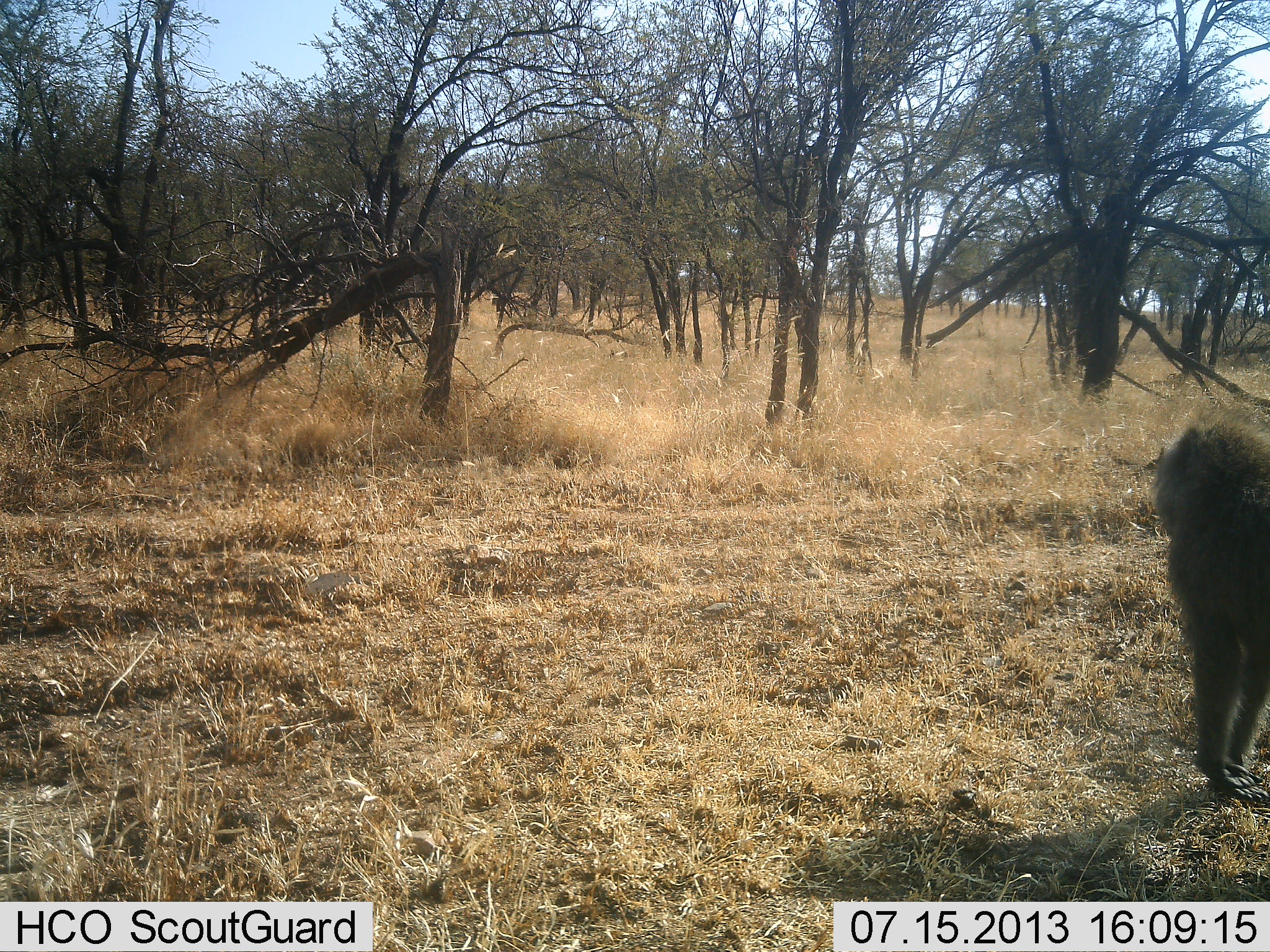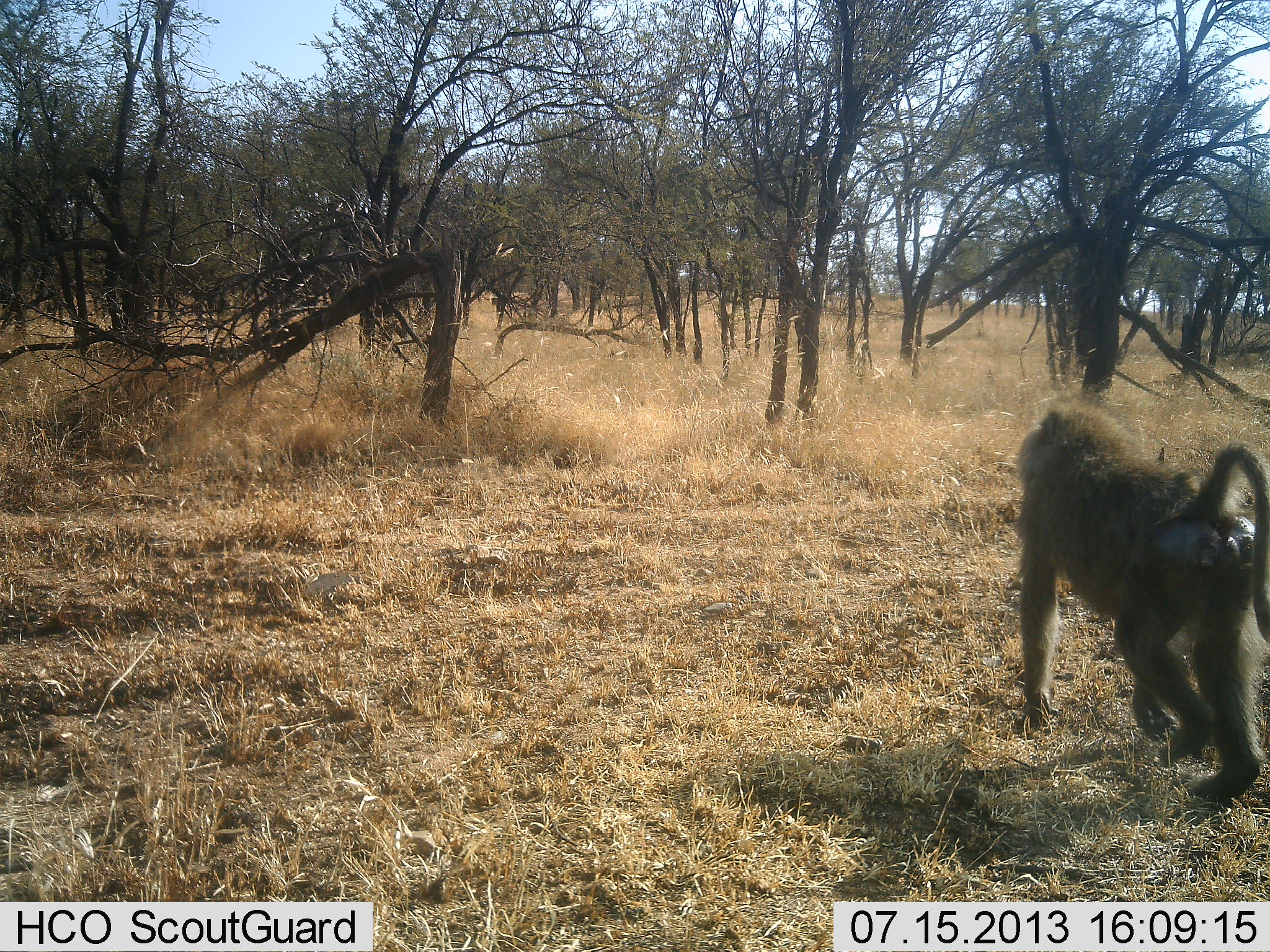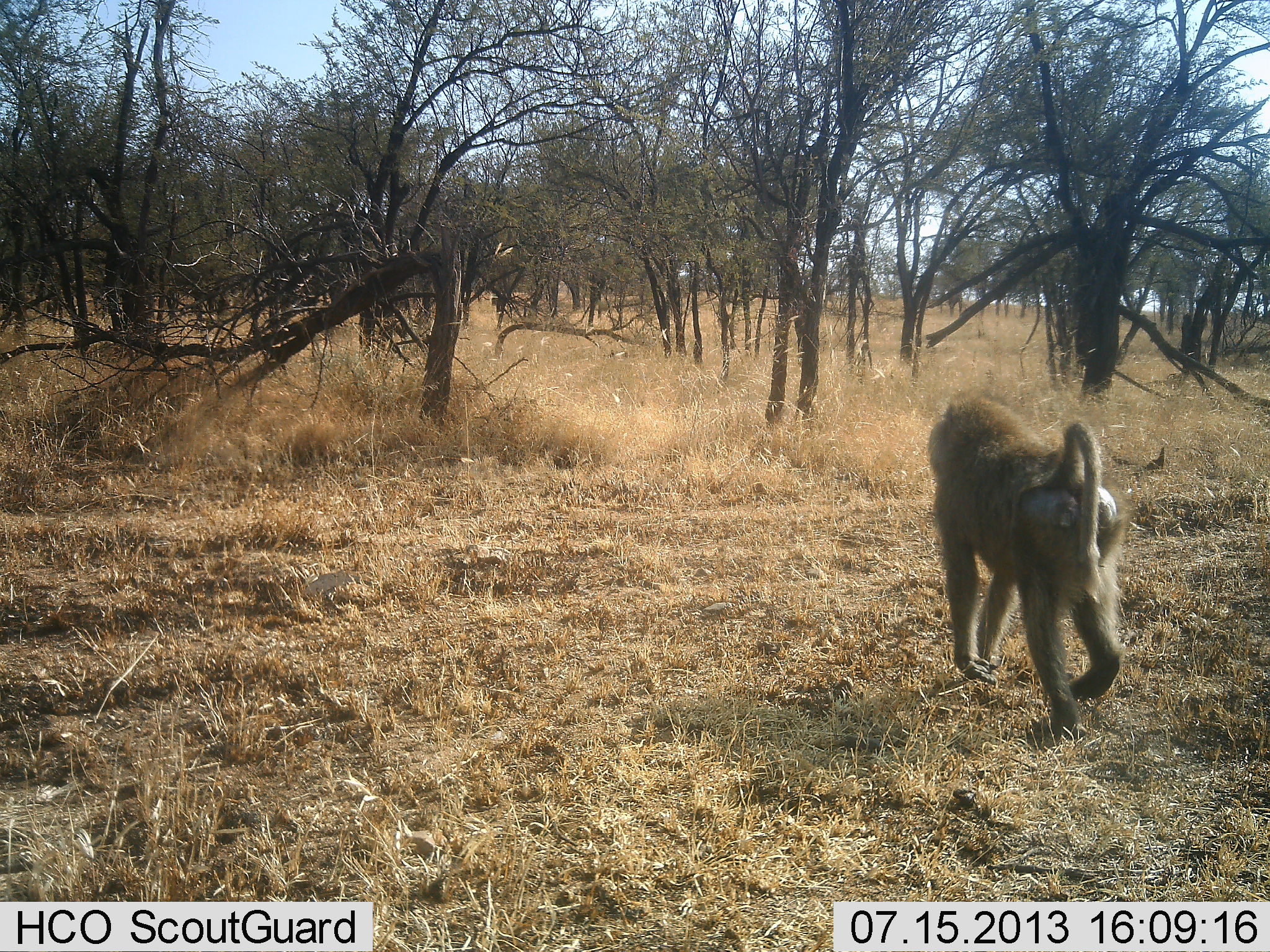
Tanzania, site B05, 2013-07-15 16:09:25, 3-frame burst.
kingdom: Animalia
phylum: Chordata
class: Mammalia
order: Primates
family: Cercopithecidae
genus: Papio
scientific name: Papio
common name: baboon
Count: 1.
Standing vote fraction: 10%.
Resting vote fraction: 0%.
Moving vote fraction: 100%.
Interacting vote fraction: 0%.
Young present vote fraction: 0%.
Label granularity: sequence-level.